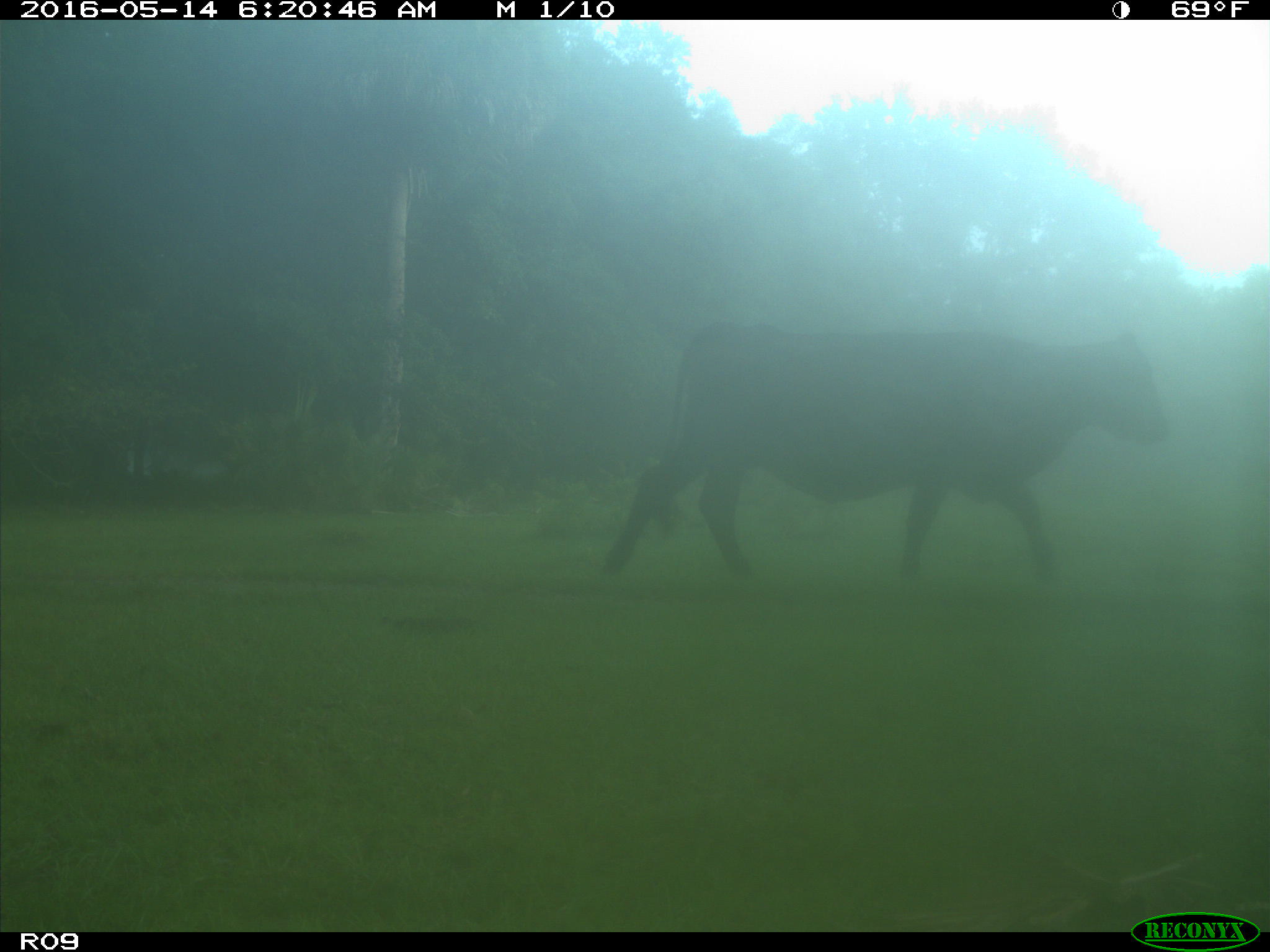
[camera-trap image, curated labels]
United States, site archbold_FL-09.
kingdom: Animalia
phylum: Chordata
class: Mammalia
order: Artiodactyla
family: Bovidae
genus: Bos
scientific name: Bos taurus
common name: domestic cow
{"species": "Bos taurus (domestic cow)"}